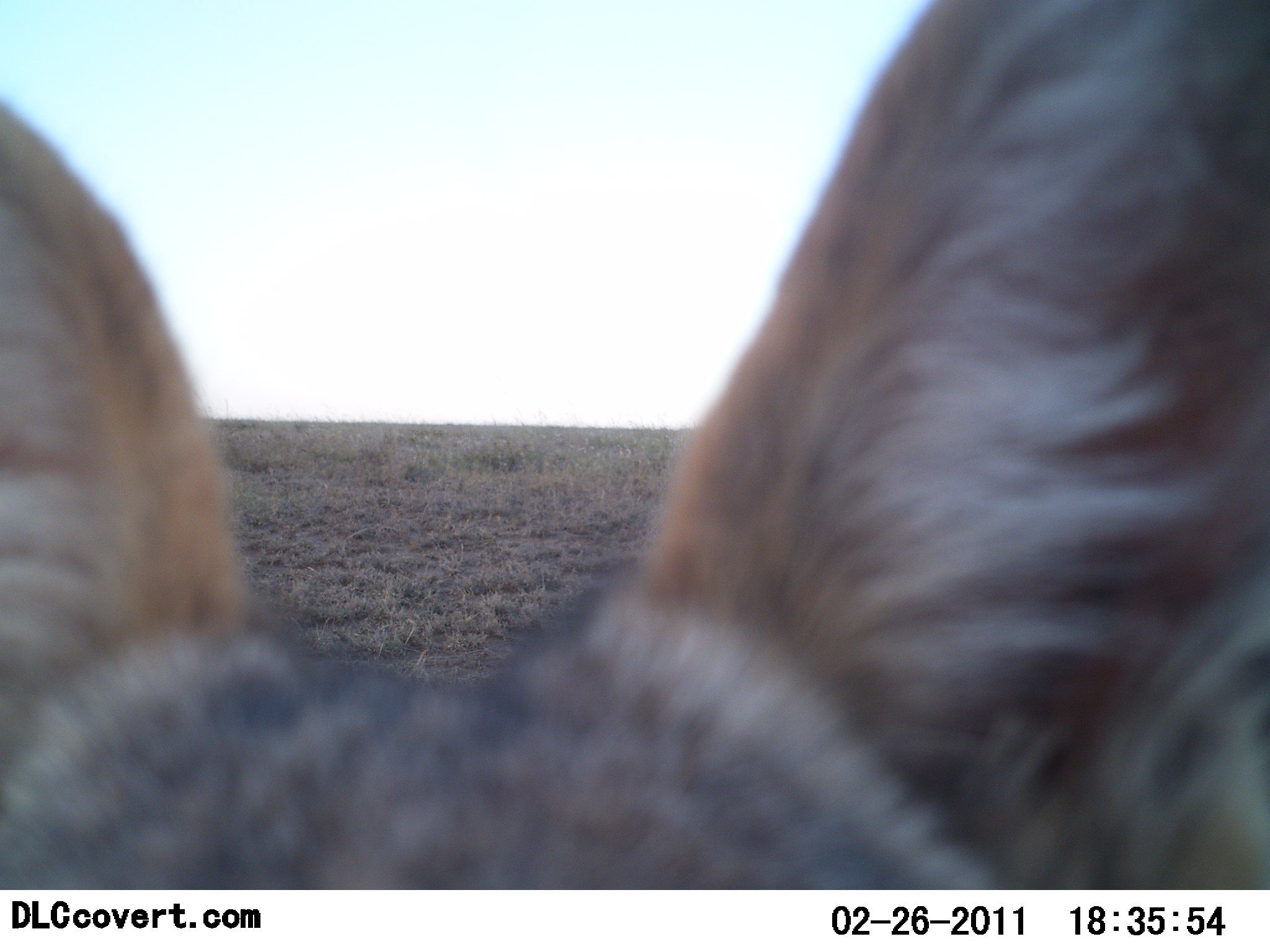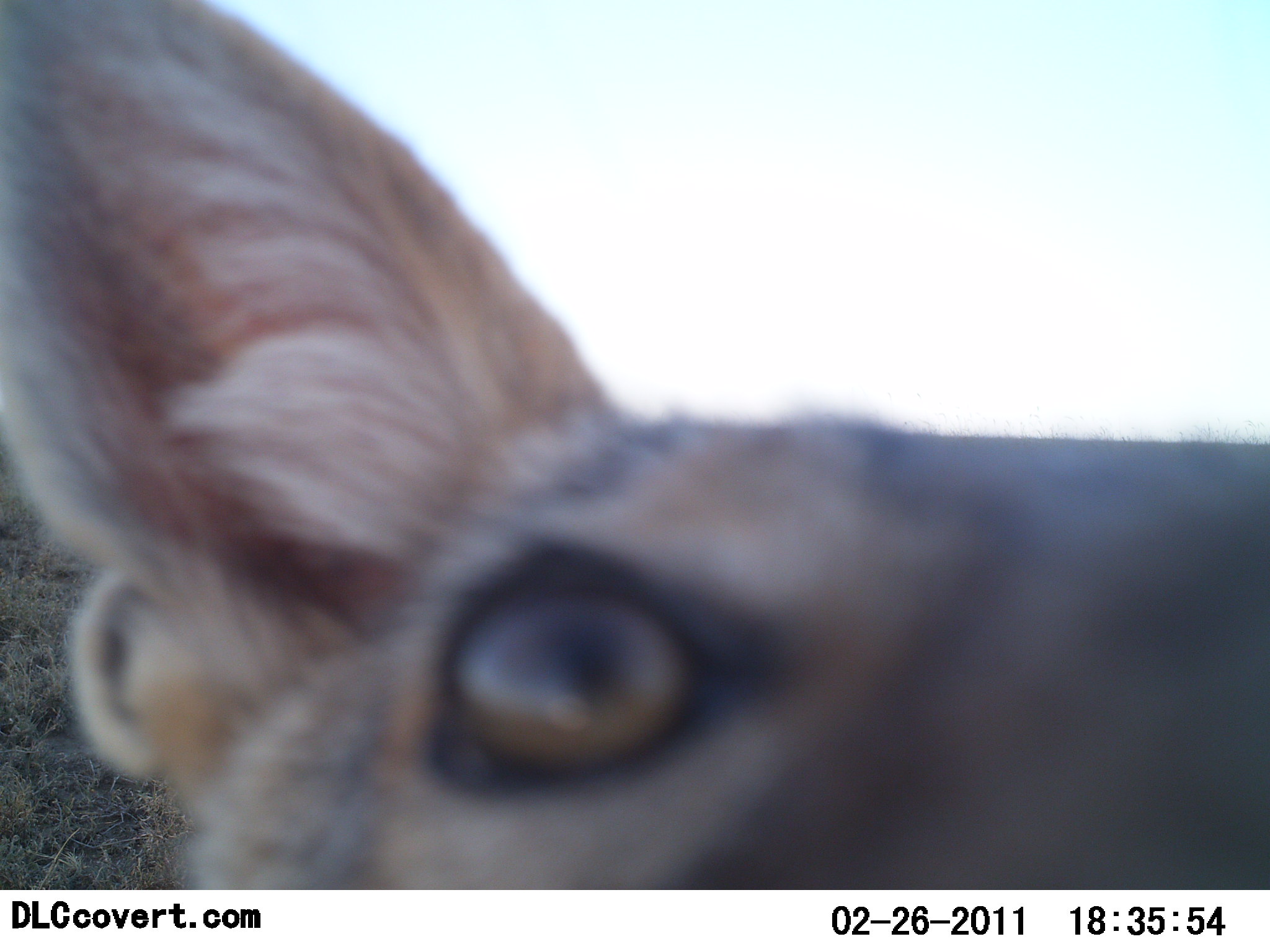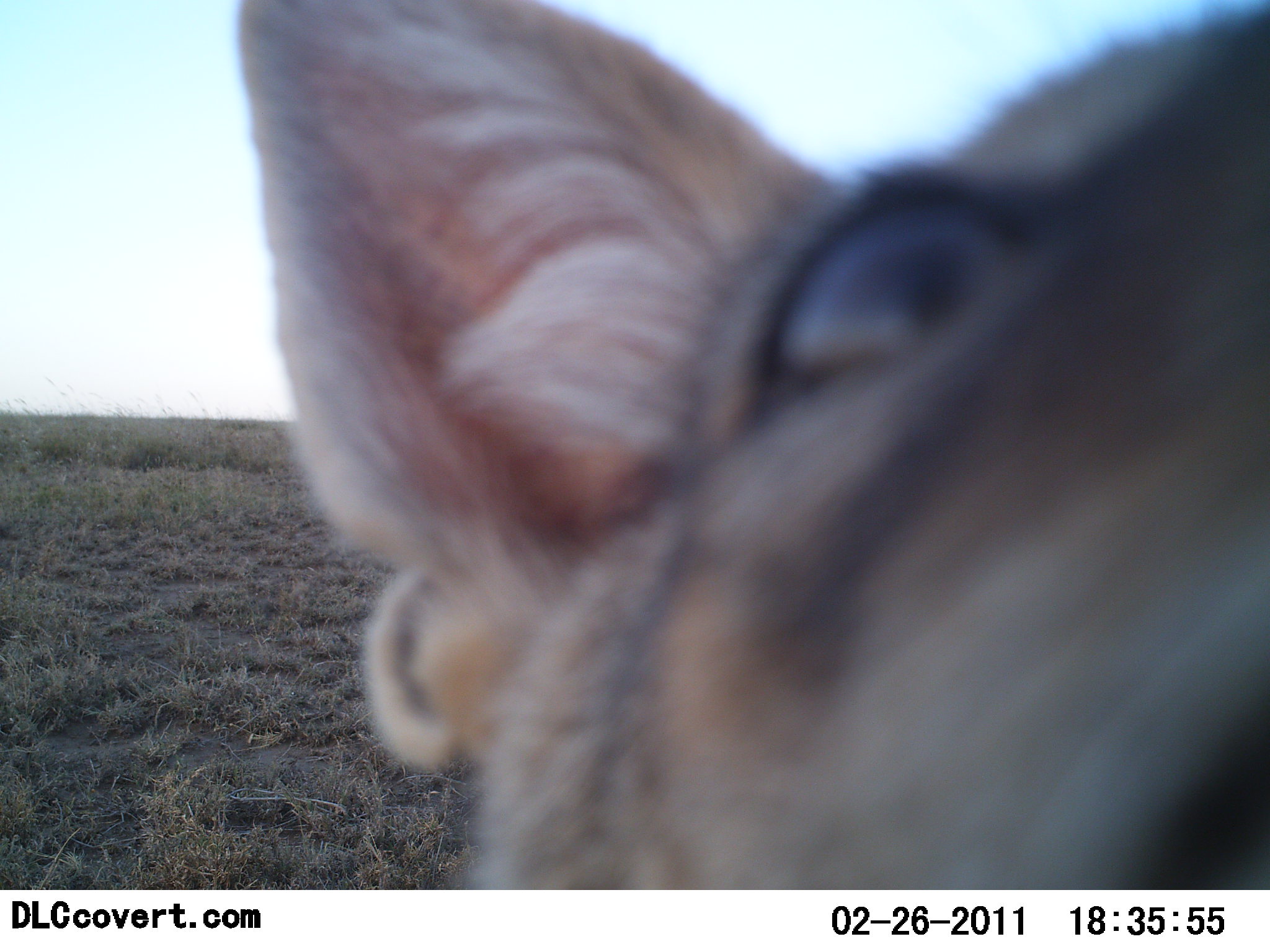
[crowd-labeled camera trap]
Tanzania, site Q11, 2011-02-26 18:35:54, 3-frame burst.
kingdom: Animalia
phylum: Chordata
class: Mammalia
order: Carnivora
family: Canidae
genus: Lupulella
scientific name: Lupulella mesomelas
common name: black-backed jackal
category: jackal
Jackal (black-backed jackal) (Lupulella mesomelas), count 1. Behavior (volunteer vote fractions): standing 54%, resting 8%, moving 23%, interacting 23%. Young present (vote fraction): 0%. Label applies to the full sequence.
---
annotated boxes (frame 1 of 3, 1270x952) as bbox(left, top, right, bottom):
animal: bbox(1, 1, 1270, 889)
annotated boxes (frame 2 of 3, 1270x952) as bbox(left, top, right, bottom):
animal: bbox(1, 1, 1270, 889)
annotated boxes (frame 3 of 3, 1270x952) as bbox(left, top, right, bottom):
animal: bbox(233, 1, 1270, 889)